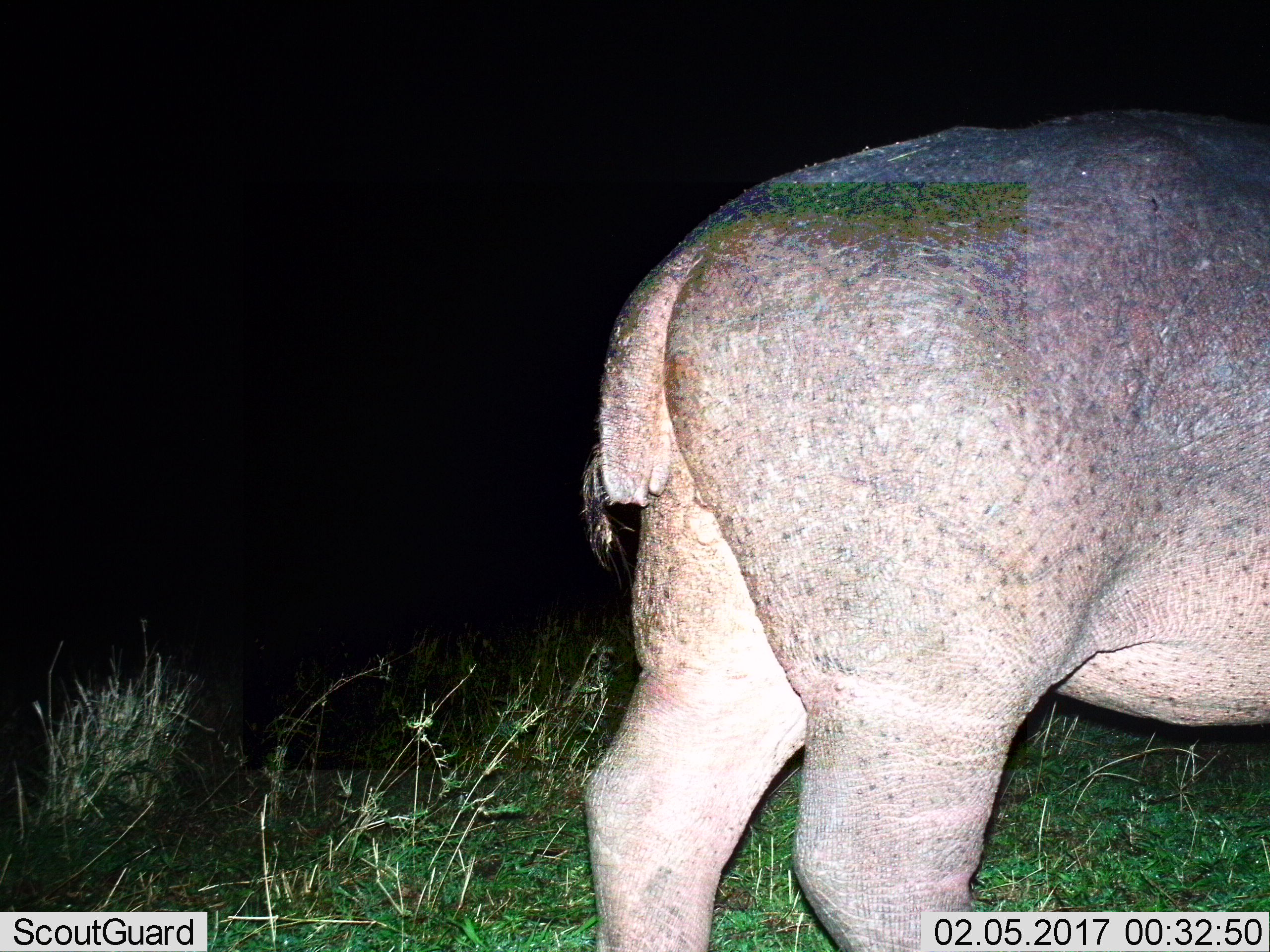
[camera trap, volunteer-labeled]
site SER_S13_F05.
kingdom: Animalia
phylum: Chordata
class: Mammalia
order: Artiodactyla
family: Hippopotamidae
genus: Hippopotamus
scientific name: Hippopotamus amphibius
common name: hippopotamus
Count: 1.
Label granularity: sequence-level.